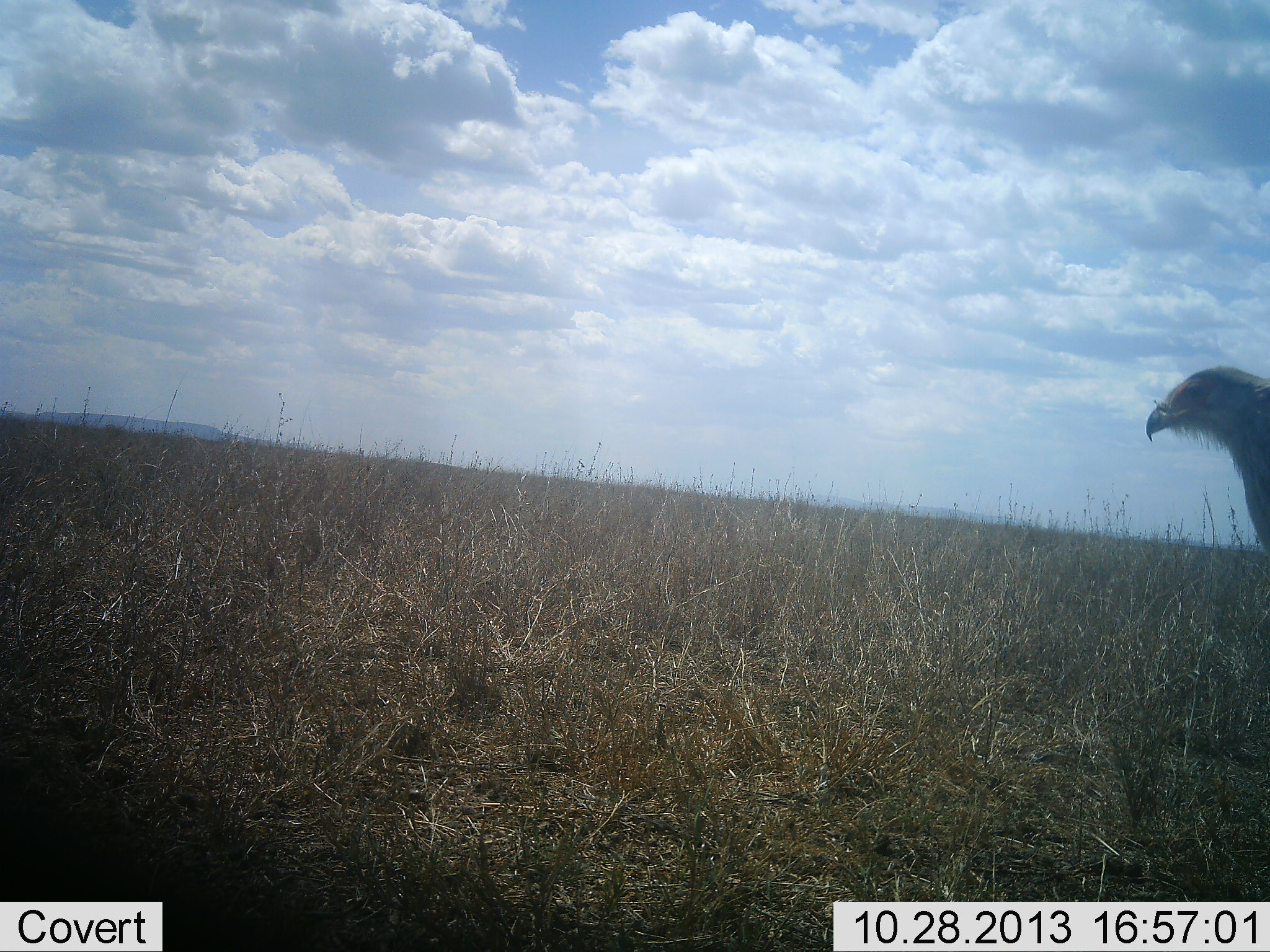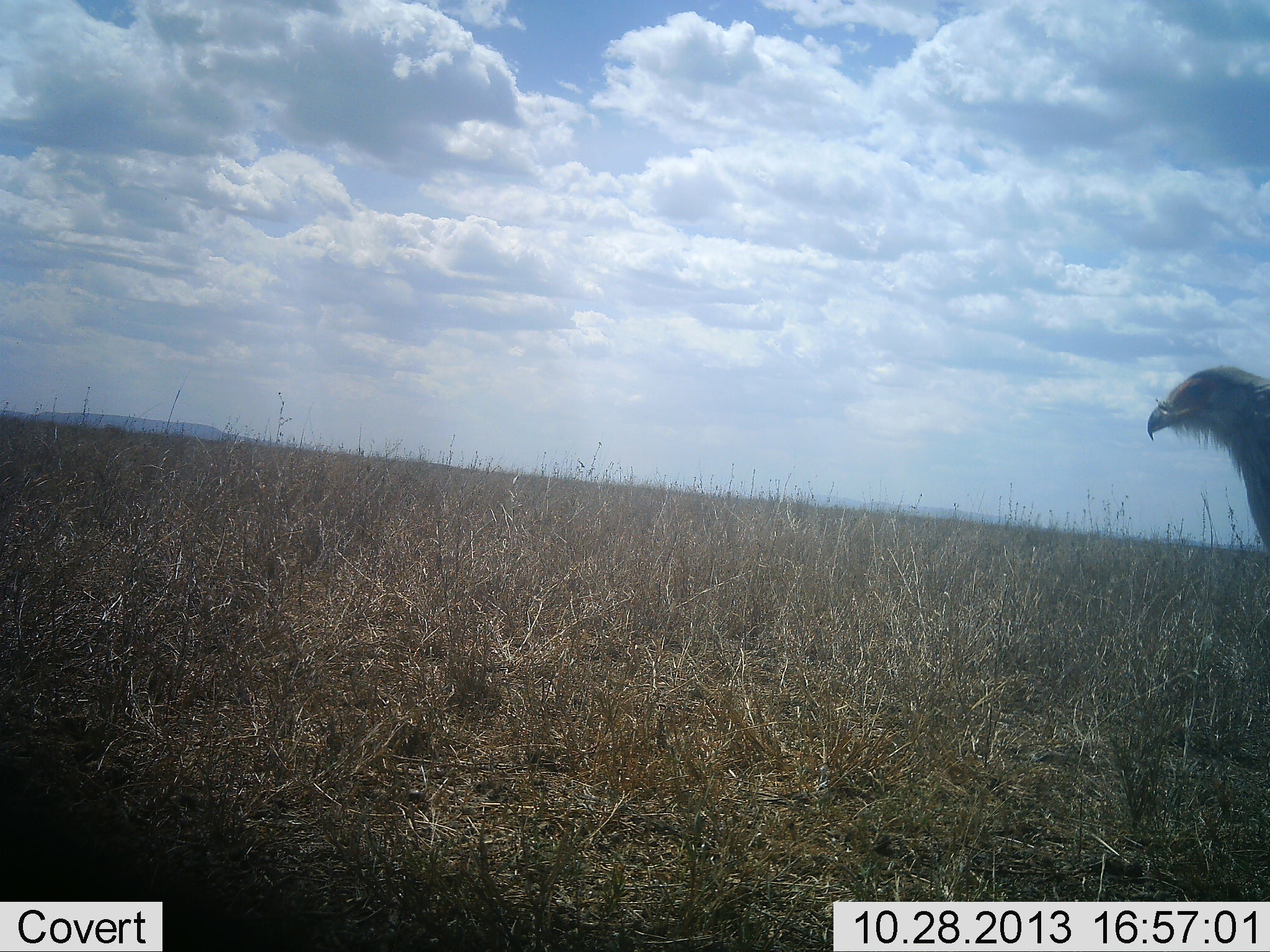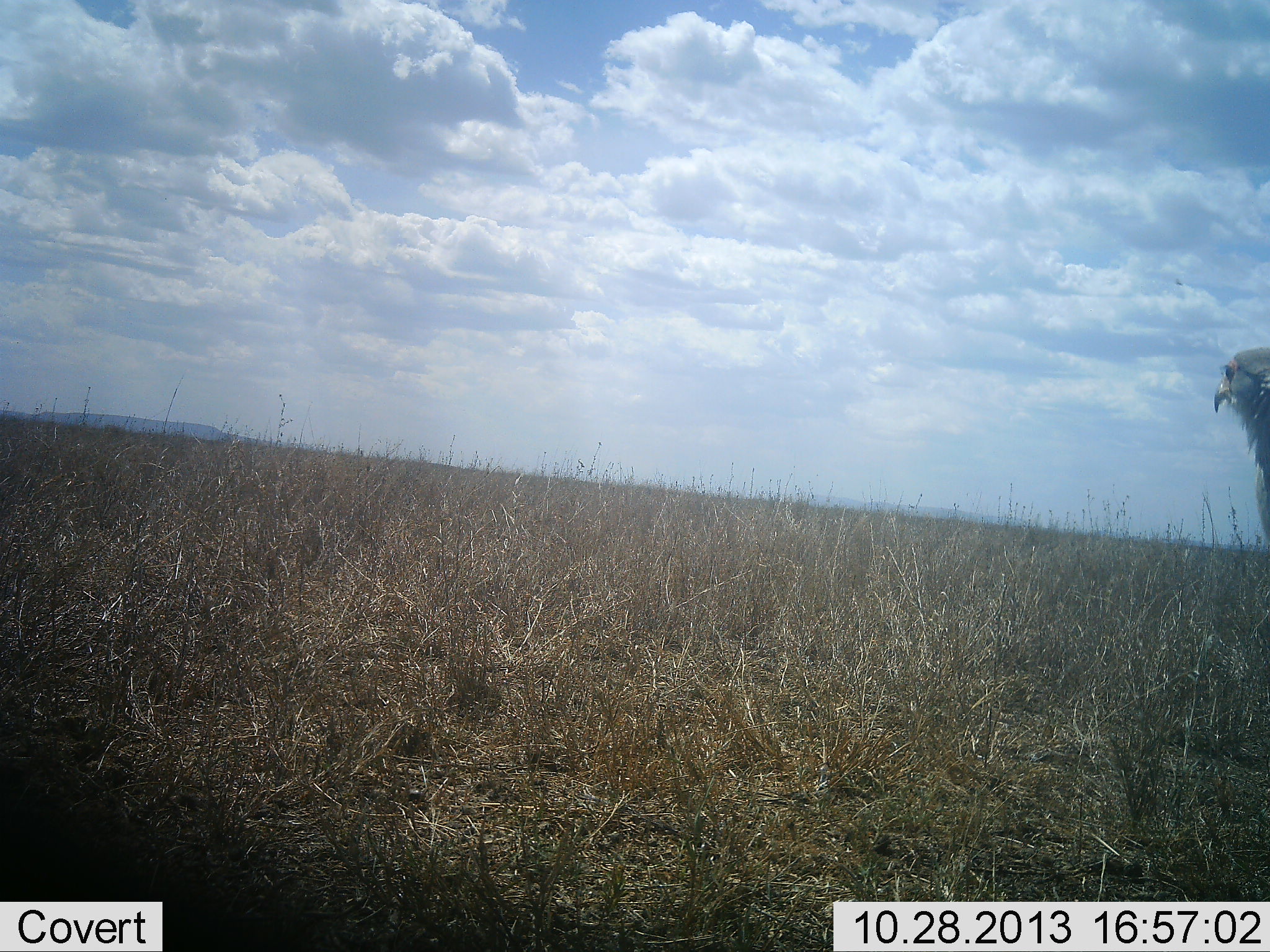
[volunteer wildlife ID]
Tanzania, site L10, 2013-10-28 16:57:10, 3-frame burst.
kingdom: Animalia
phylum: Chordata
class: Aves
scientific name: Aves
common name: bird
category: otherbird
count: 1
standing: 83%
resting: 0%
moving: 13%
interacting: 0%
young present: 0%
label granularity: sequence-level